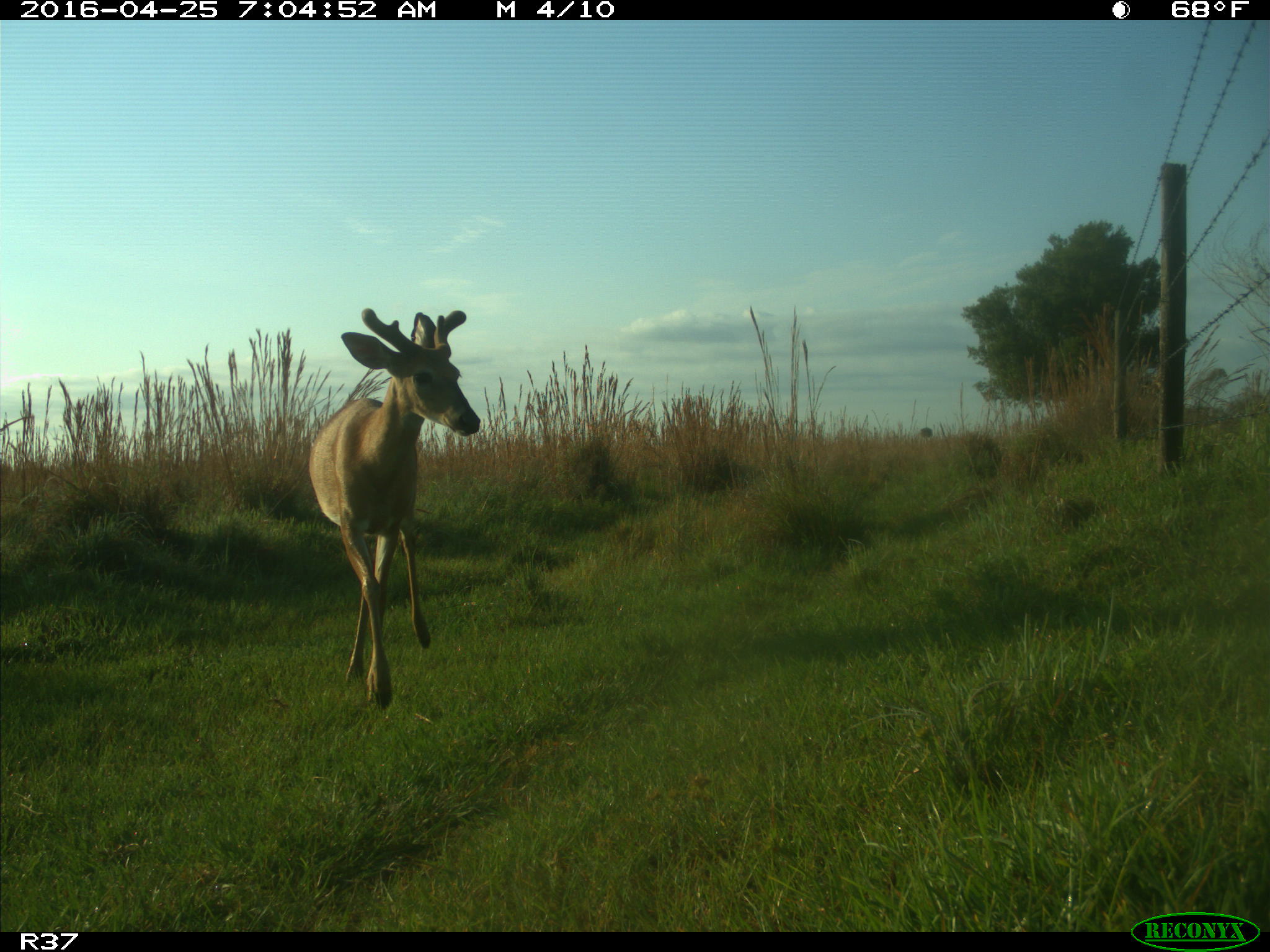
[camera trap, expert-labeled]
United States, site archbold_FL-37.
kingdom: Animalia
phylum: Chordata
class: Mammalia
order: Artiodactyla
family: Cervidae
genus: Odocoileus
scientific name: Odocoileus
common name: deer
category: unidentified deer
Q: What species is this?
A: Unidentified deer (deer) (Odocoileus).